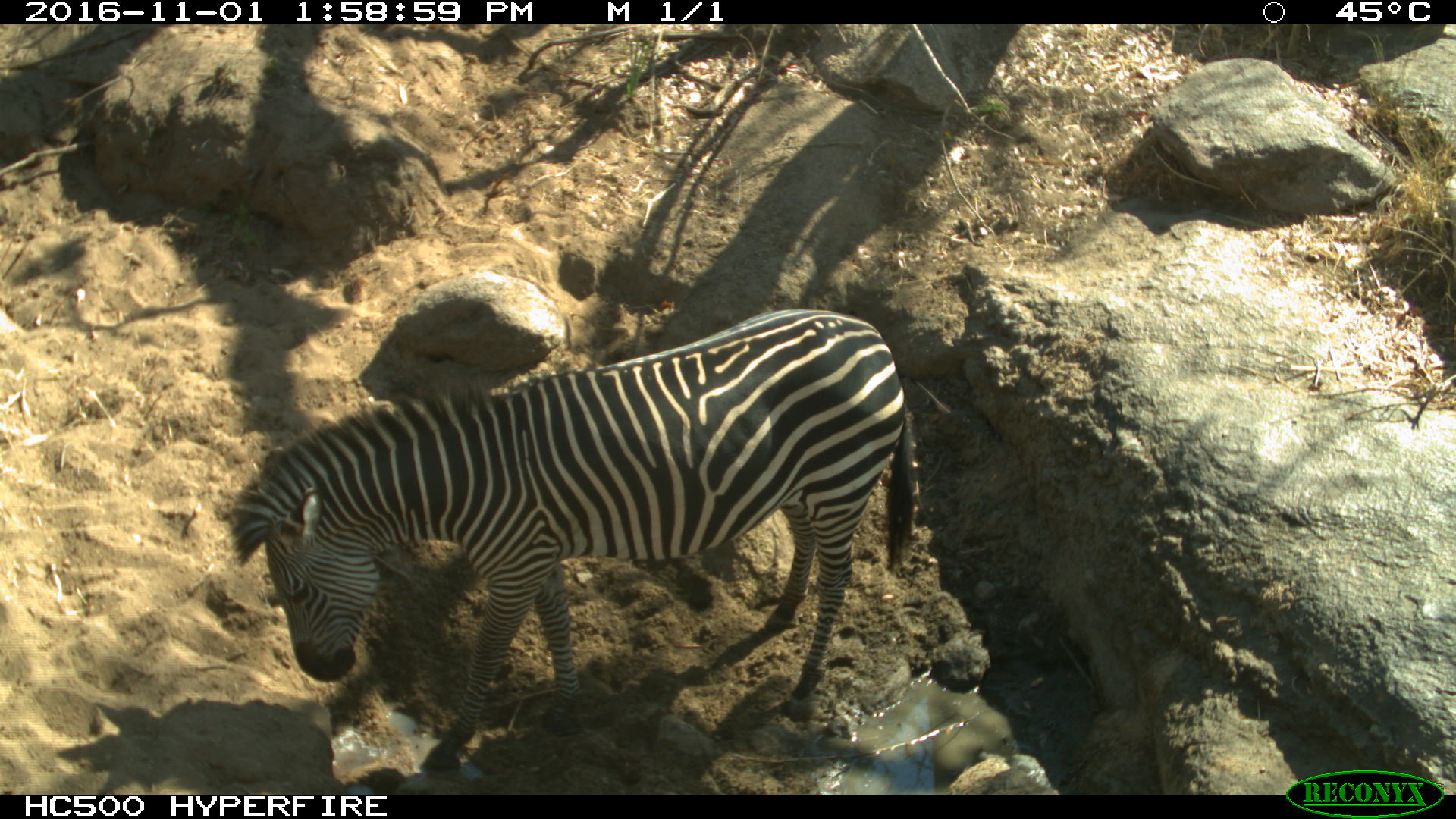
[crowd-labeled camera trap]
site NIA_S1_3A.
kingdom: Animalia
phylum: Chordata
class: Mammalia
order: Perissodactyla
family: Equidae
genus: Equus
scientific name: Equus quagga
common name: plains zebra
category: zebraplains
Zebraplains (plains zebra) (Equus quagga), count 1. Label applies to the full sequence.